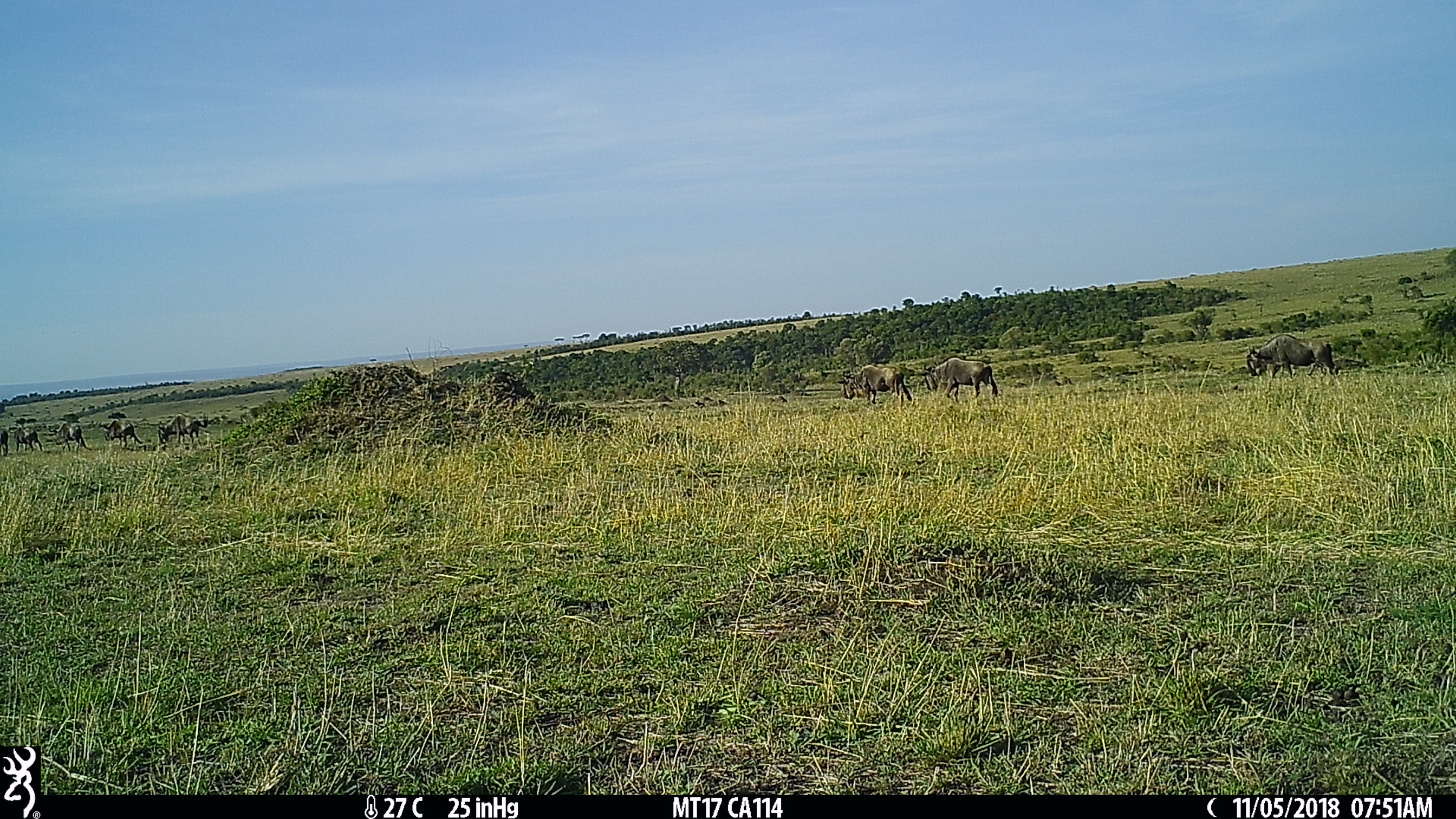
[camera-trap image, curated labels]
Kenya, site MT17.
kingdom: Animalia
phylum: Chordata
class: Mammalia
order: Artiodactyla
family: Bovidae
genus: Connochaetes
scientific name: Connochaetes taurinus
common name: blue wildebeest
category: wildebeest